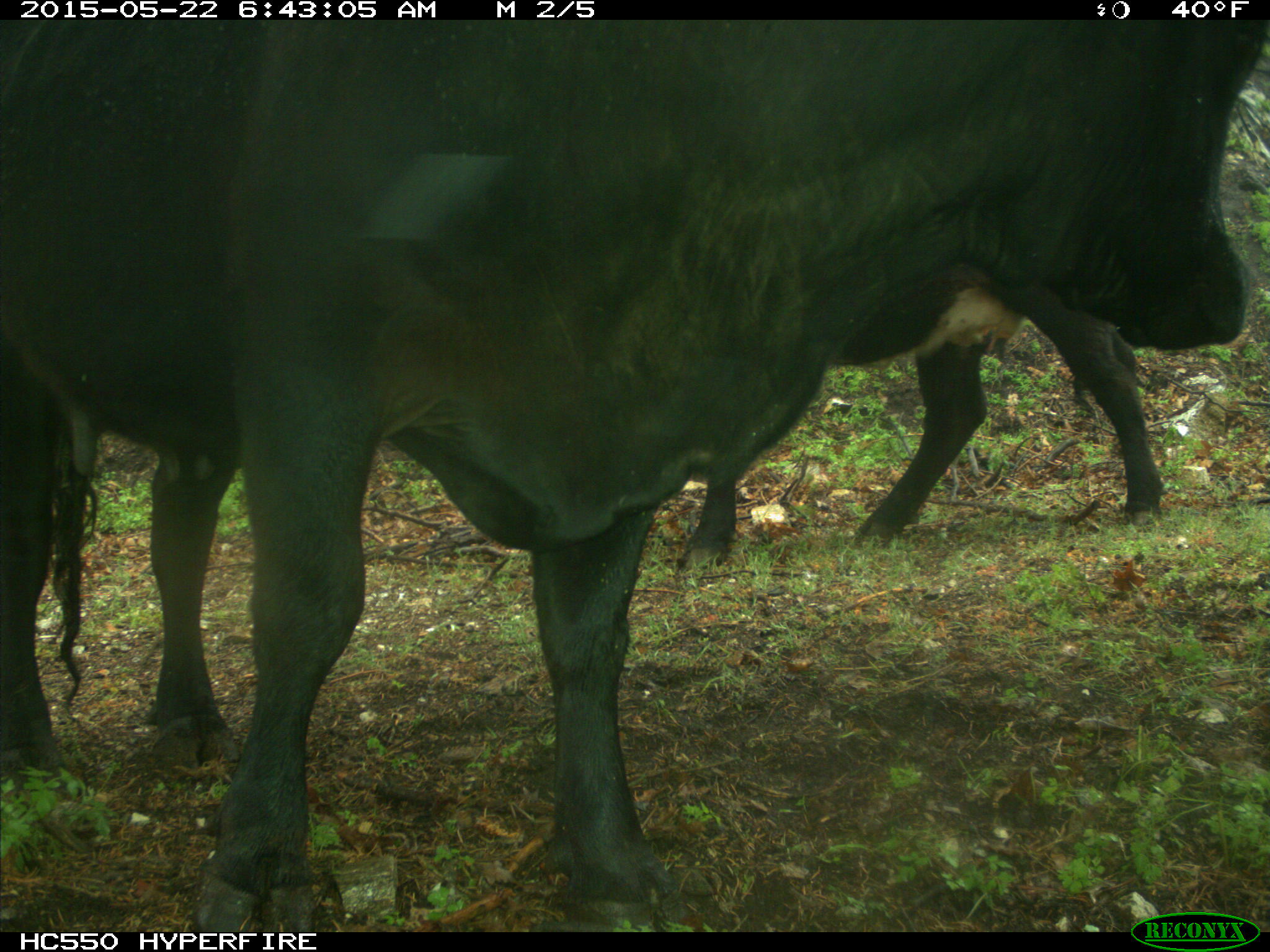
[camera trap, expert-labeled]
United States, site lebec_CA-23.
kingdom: Animalia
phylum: Chordata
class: Mammalia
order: Artiodactyla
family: Bovidae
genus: Bos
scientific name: Bos taurus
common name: domestic cow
Bos taurus (domestic cow).